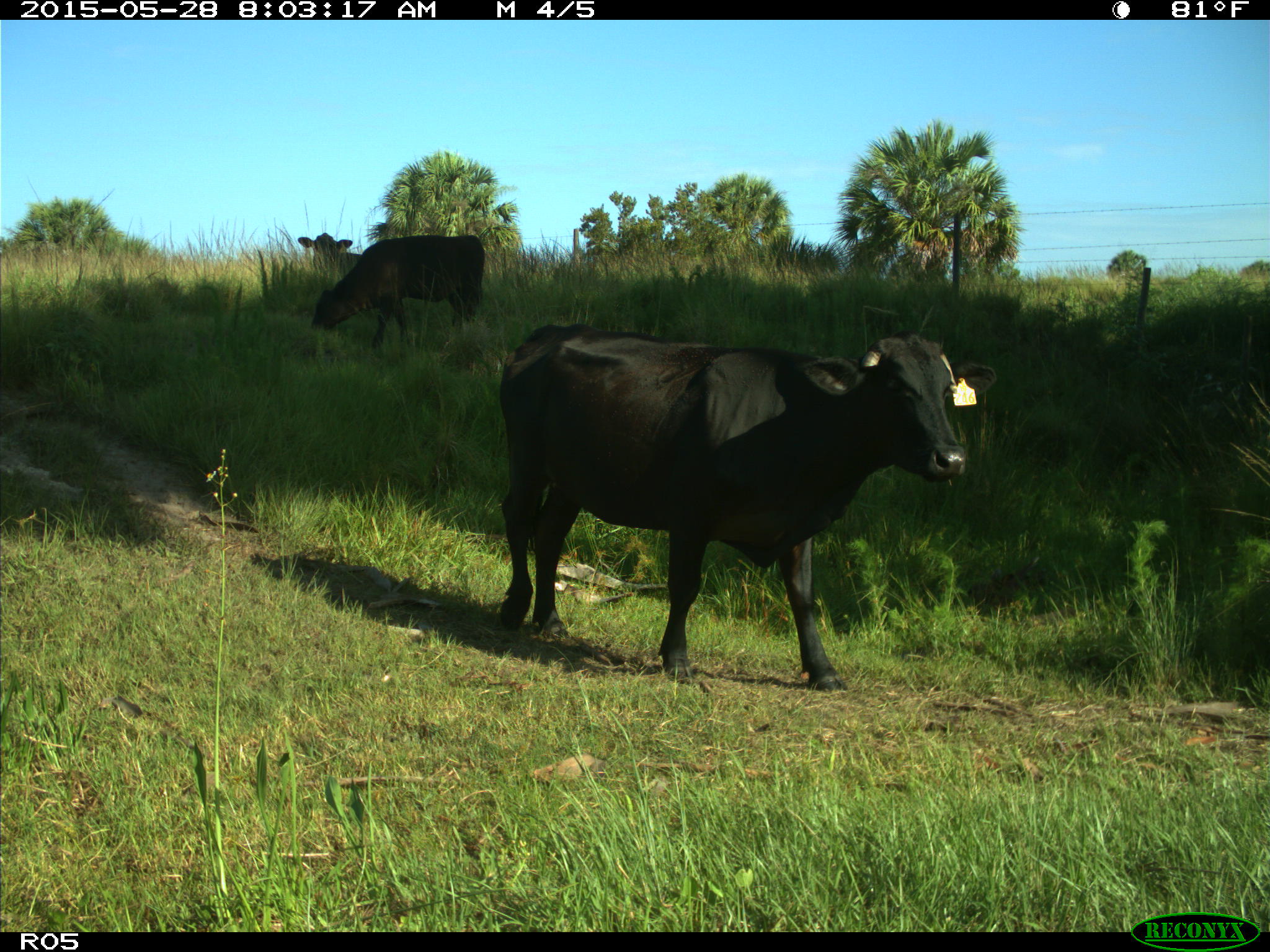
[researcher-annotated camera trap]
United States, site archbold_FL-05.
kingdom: Animalia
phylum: Chordata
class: Mammalia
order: Artiodactyla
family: Bovidae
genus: Bos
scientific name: Bos taurus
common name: domestic cow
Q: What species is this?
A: Bos taurus (domestic cow).